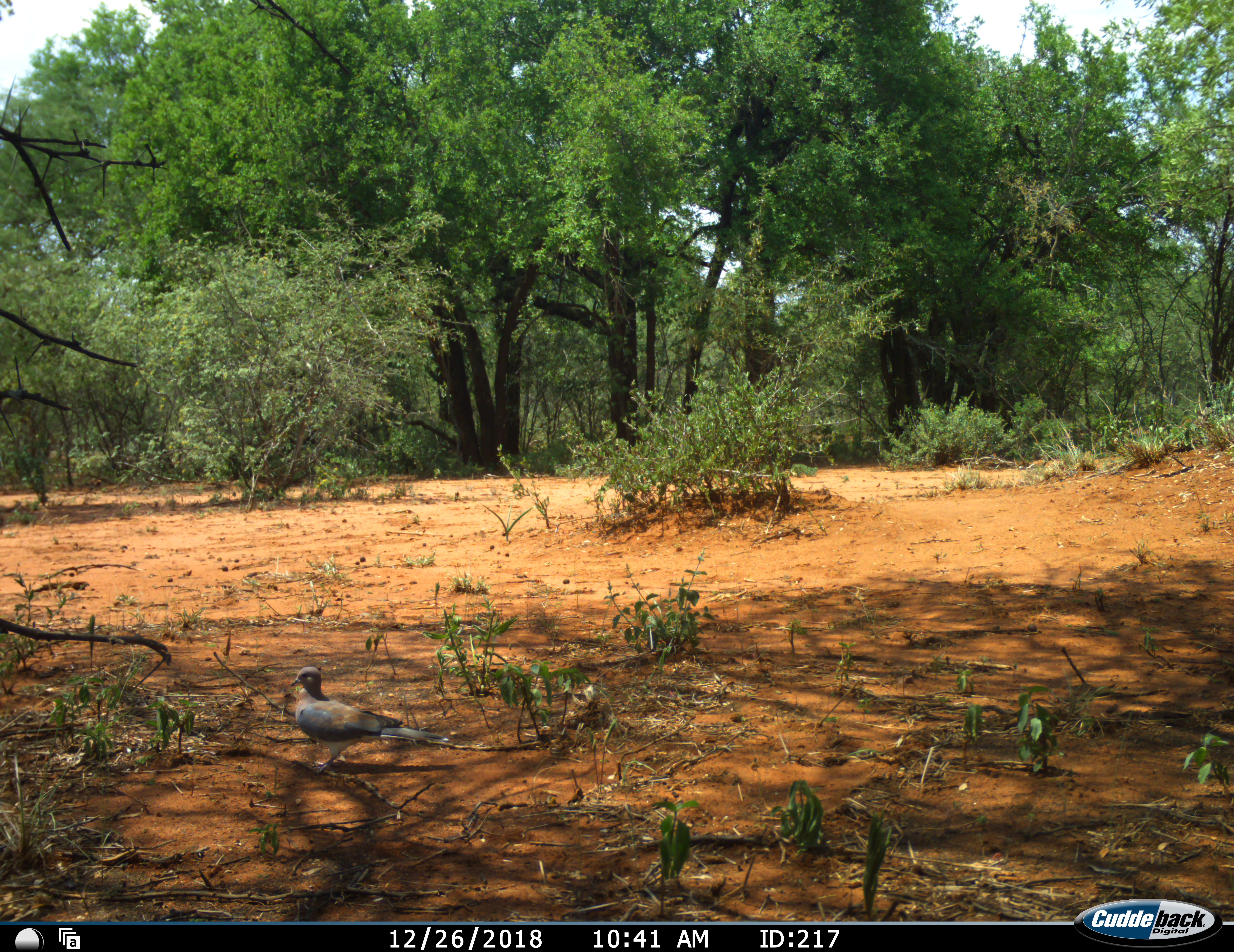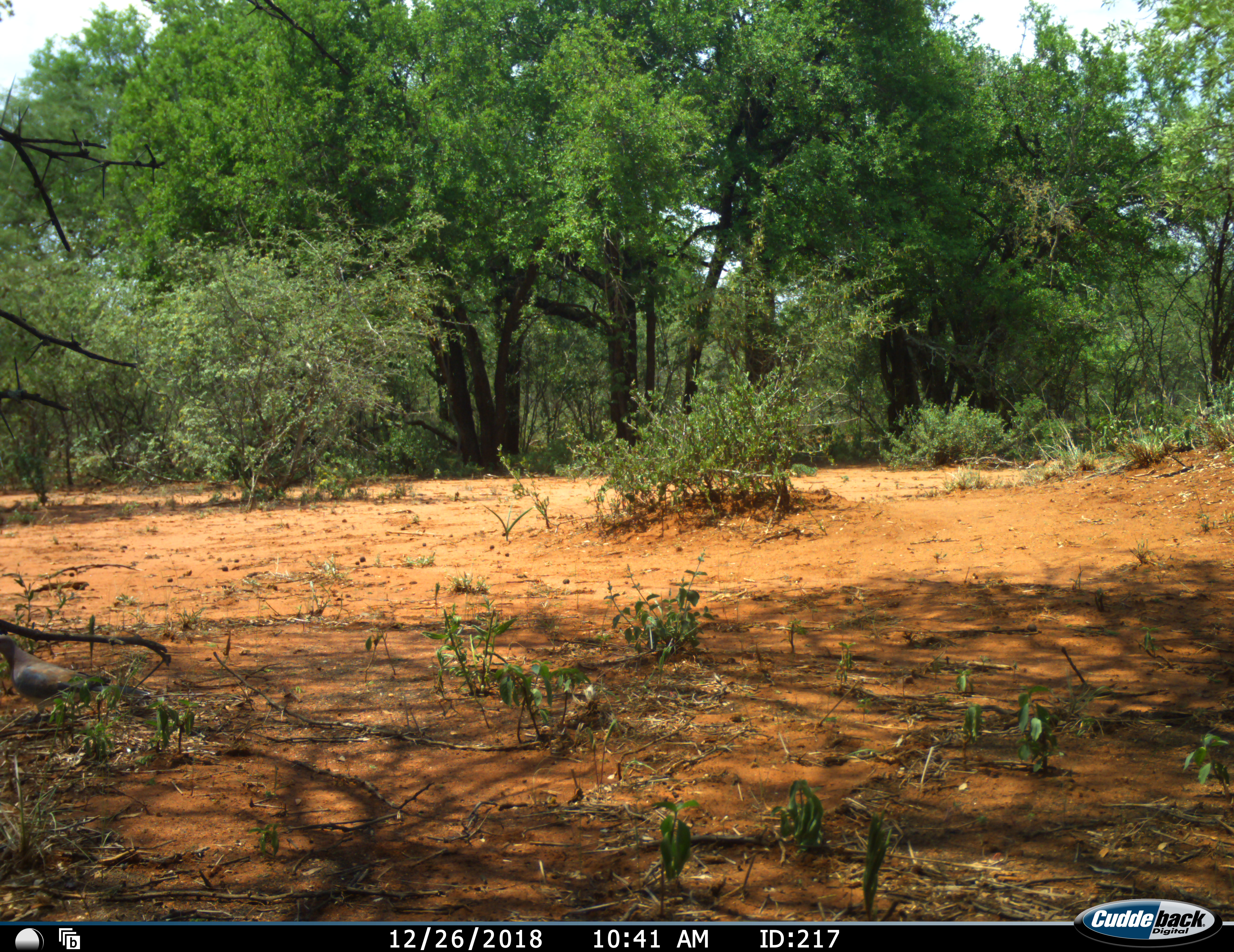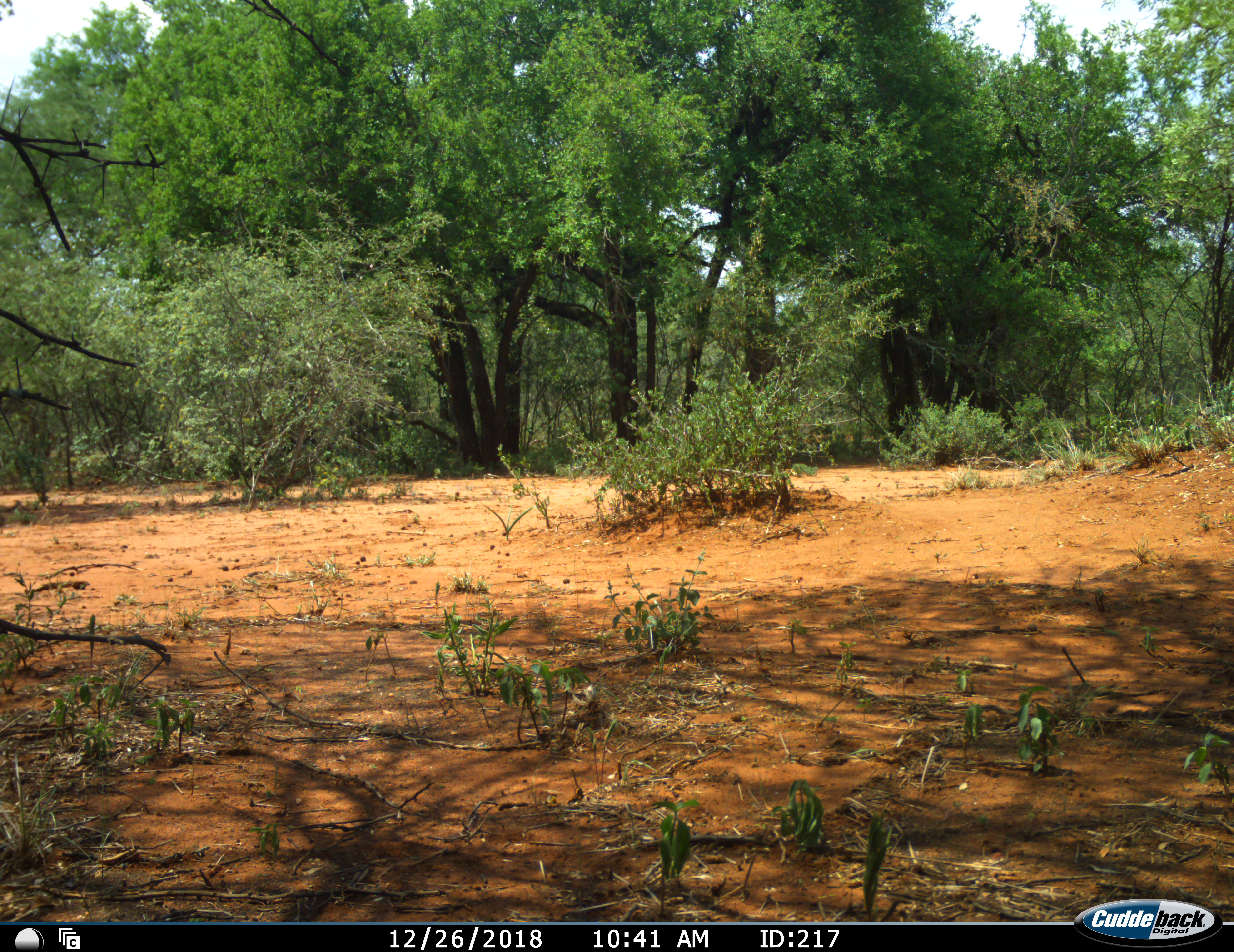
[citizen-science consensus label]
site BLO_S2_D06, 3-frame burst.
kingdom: Animalia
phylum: Chordata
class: Aves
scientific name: Aves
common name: bird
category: birdother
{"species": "birdother (bird) (Aves)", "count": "1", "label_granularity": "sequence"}